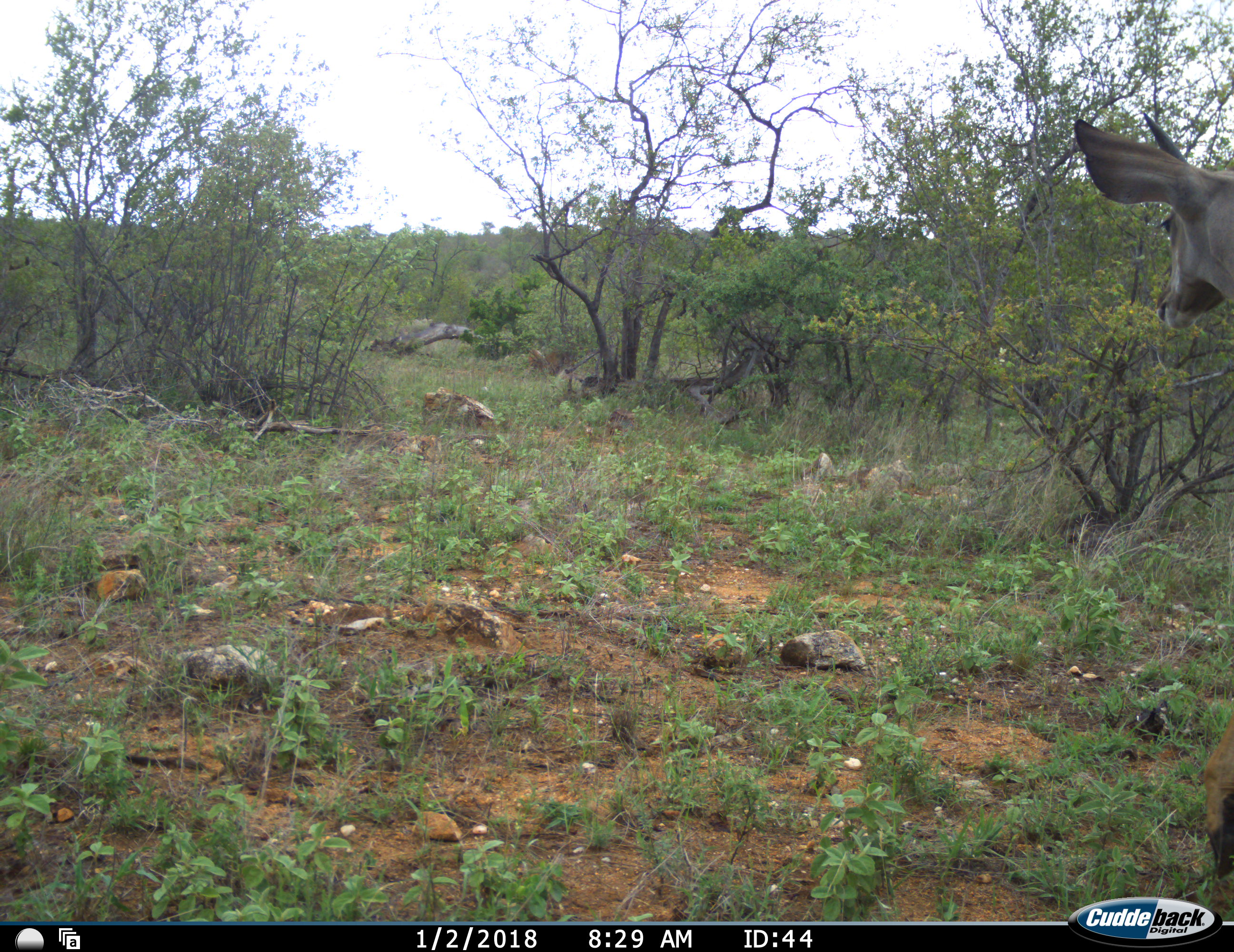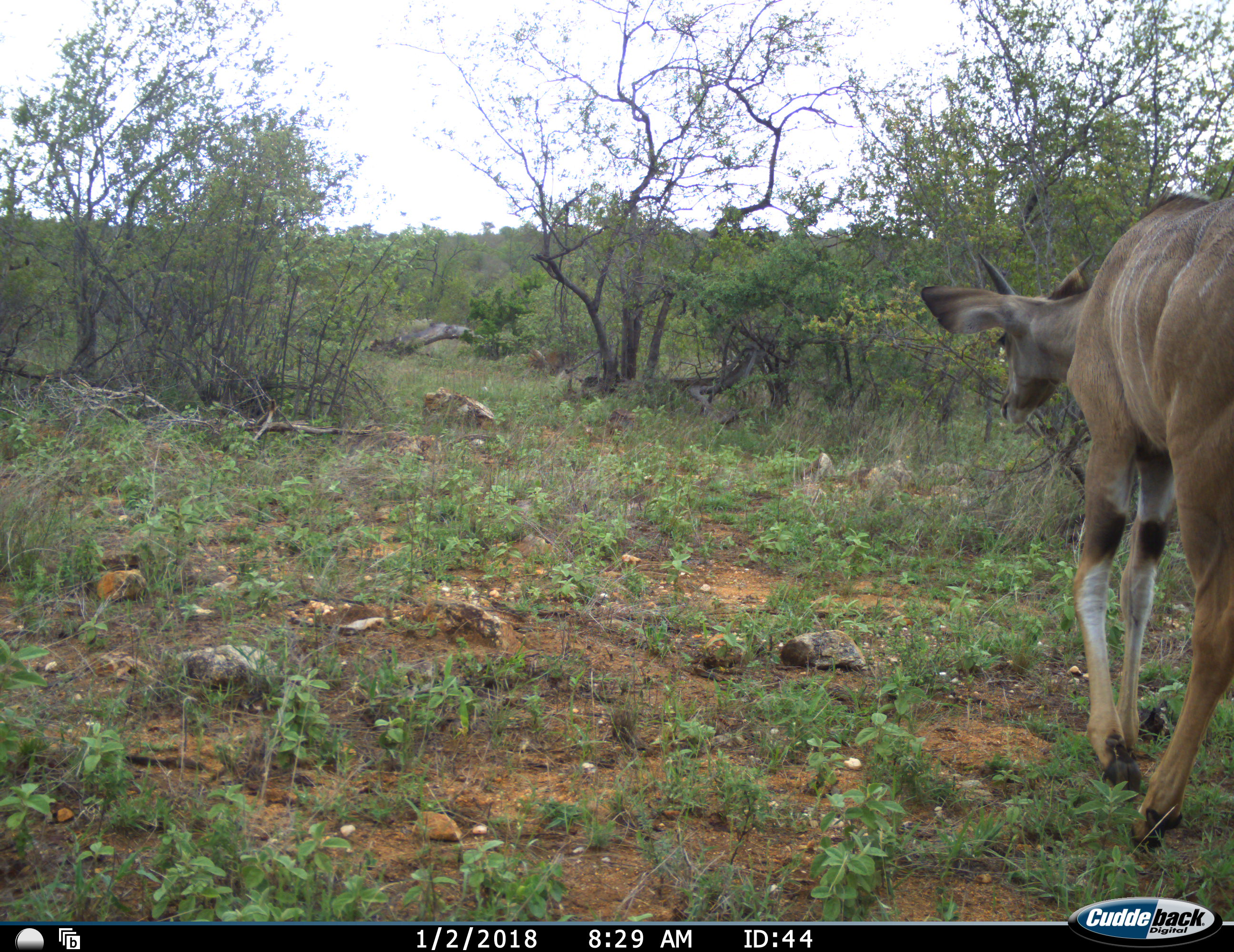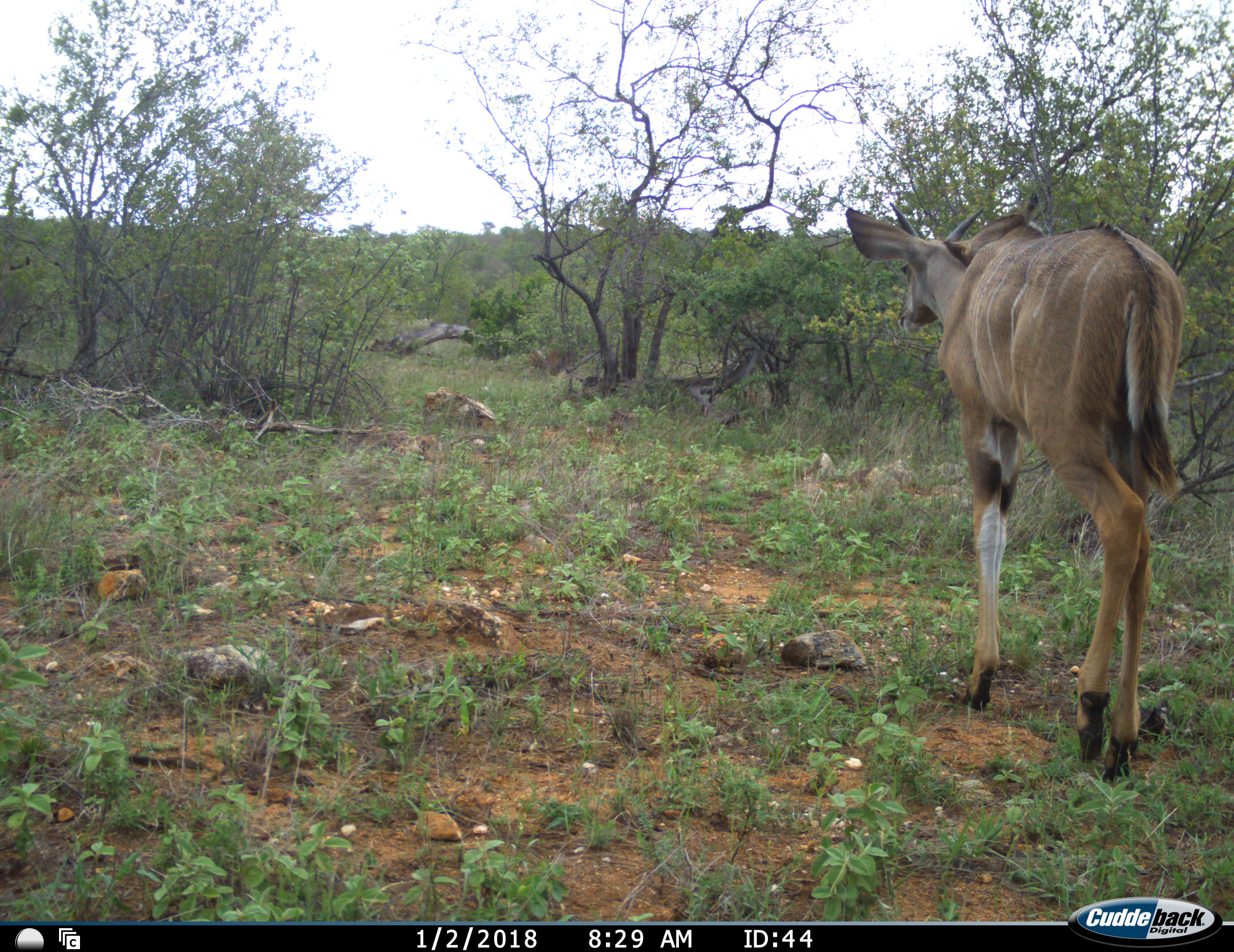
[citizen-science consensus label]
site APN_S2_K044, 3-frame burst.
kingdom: Animalia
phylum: Chordata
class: Mammalia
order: Artiodactyla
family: Bovidae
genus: Tragelaphus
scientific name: Tragelaphus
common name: kudu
Kudu (Tragelaphus), count 1. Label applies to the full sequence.